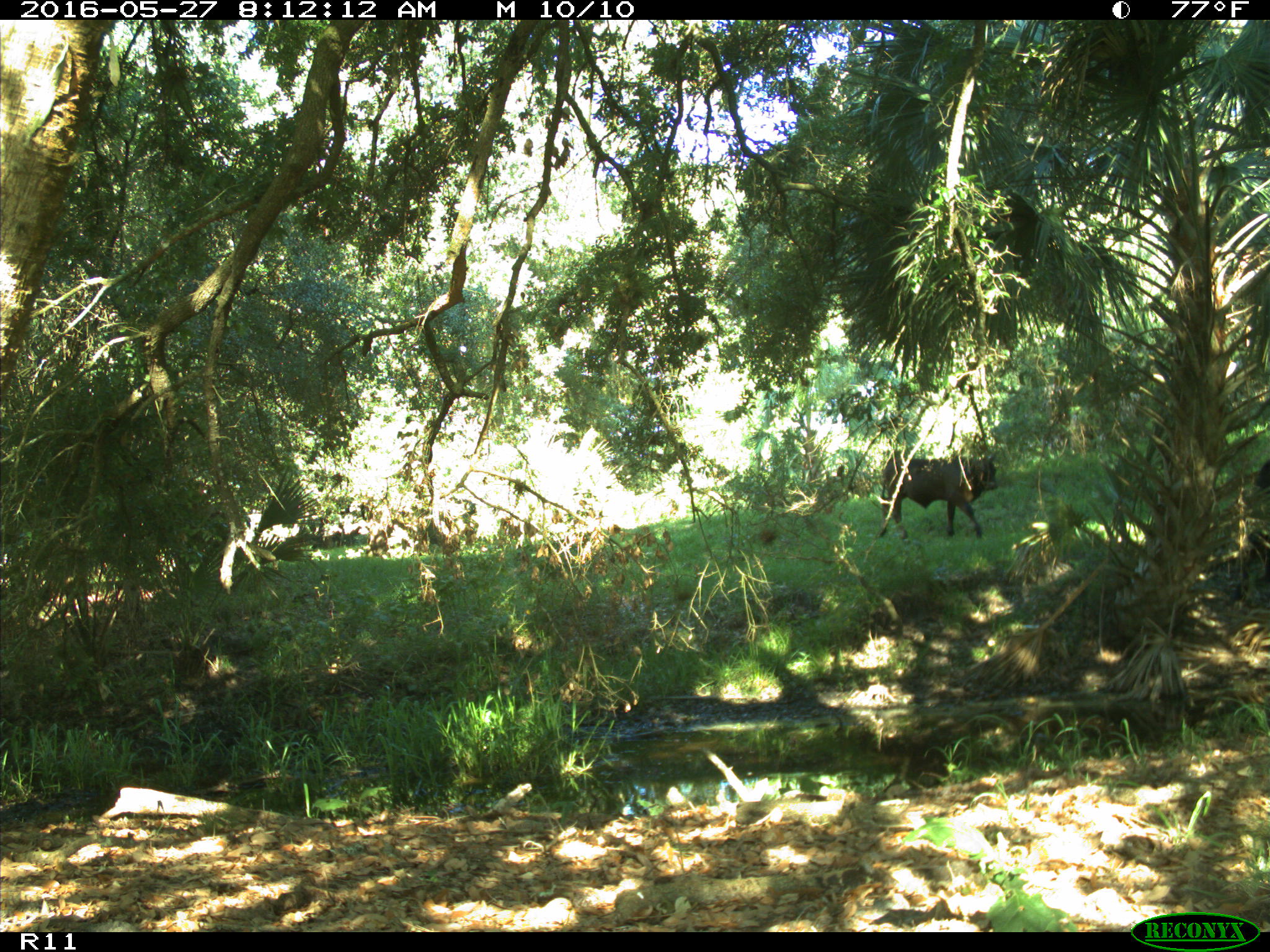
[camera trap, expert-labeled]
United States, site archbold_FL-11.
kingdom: Animalia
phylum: Chordata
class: Mammalia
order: Artiodactyla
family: Bovidae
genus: Bos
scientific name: Bos taurus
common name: domestic cow